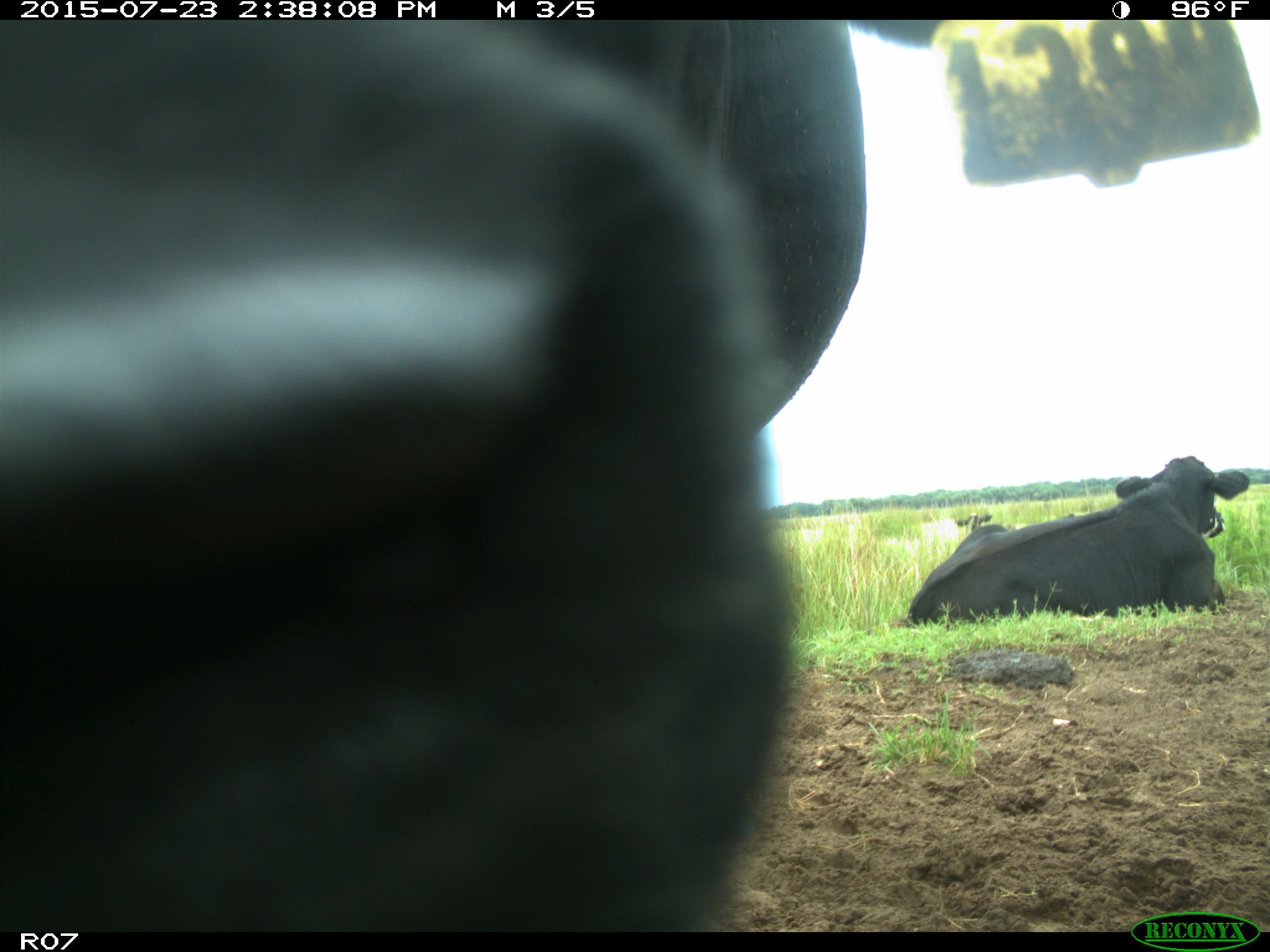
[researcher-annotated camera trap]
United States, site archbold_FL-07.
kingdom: Animalia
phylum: Chordata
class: Mammalia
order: Artiodactyla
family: Bovidae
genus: Bos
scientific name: Bos taurus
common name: domestic cow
Bos taurus (domestic cow).